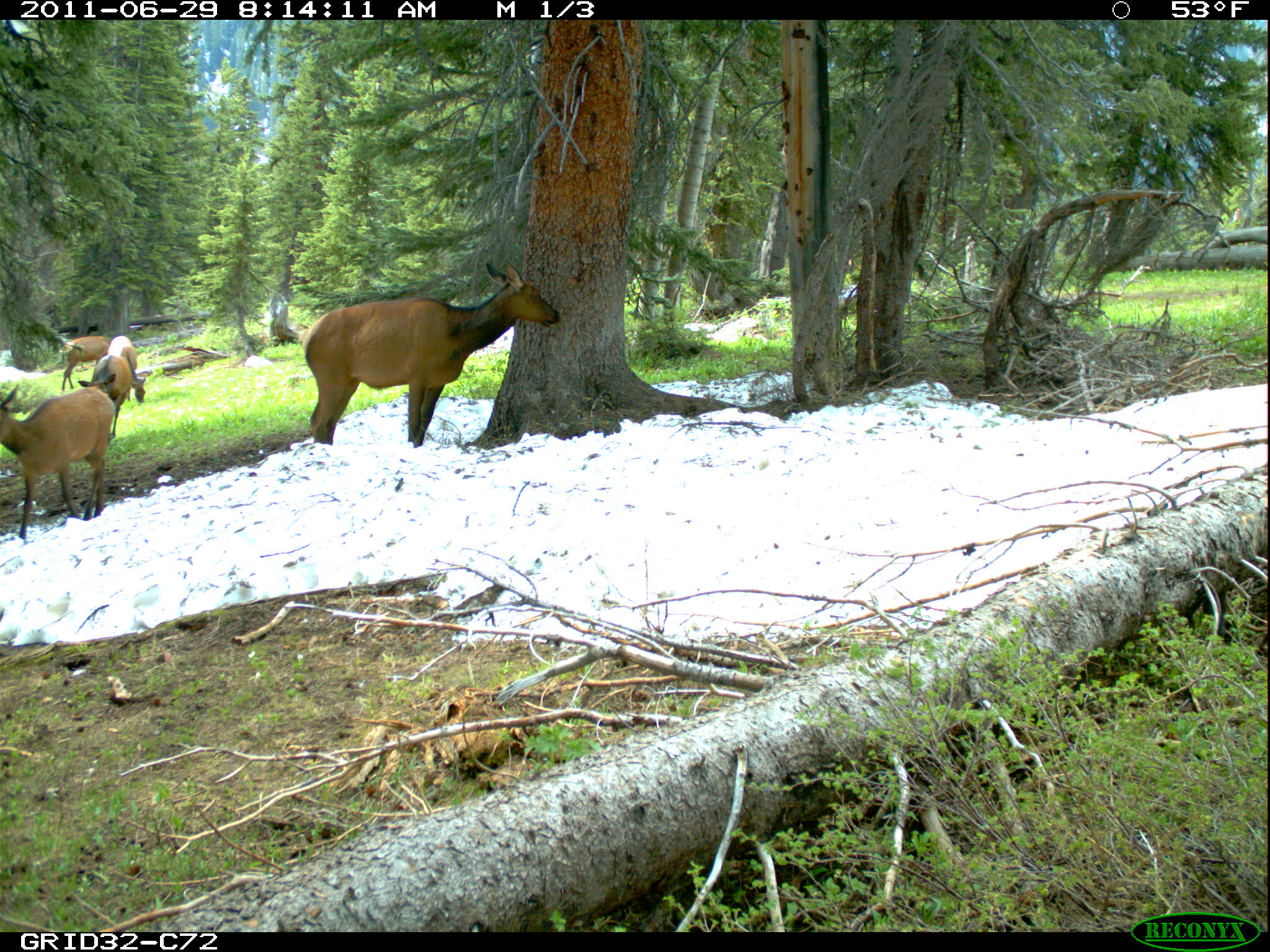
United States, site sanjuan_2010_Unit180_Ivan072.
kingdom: Animalia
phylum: Chordata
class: Mammalia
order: Artiodactyla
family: Cervidae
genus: Cervus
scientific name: Cervus elaphus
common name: red deer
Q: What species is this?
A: Cervus elaphus (red deer).